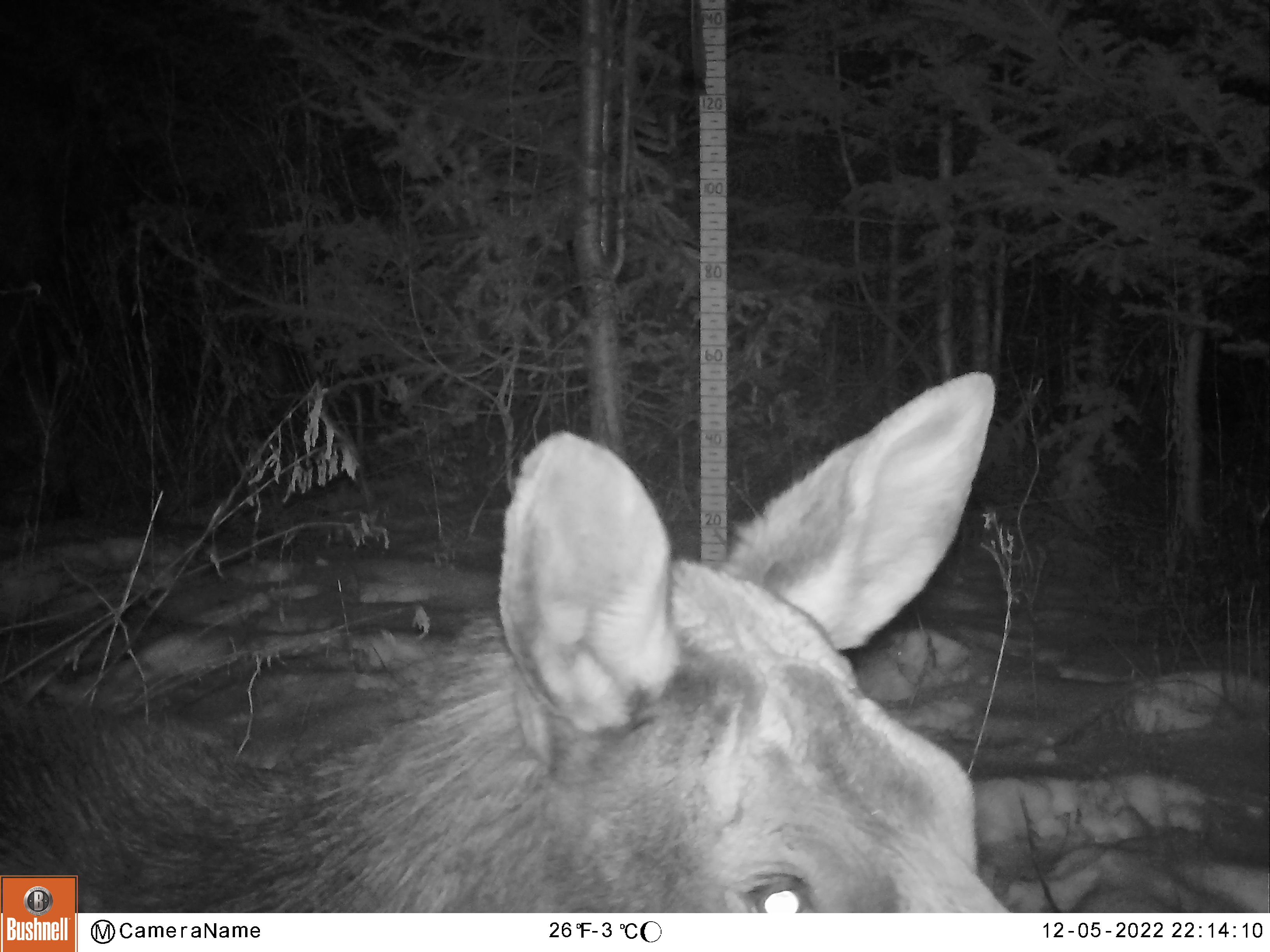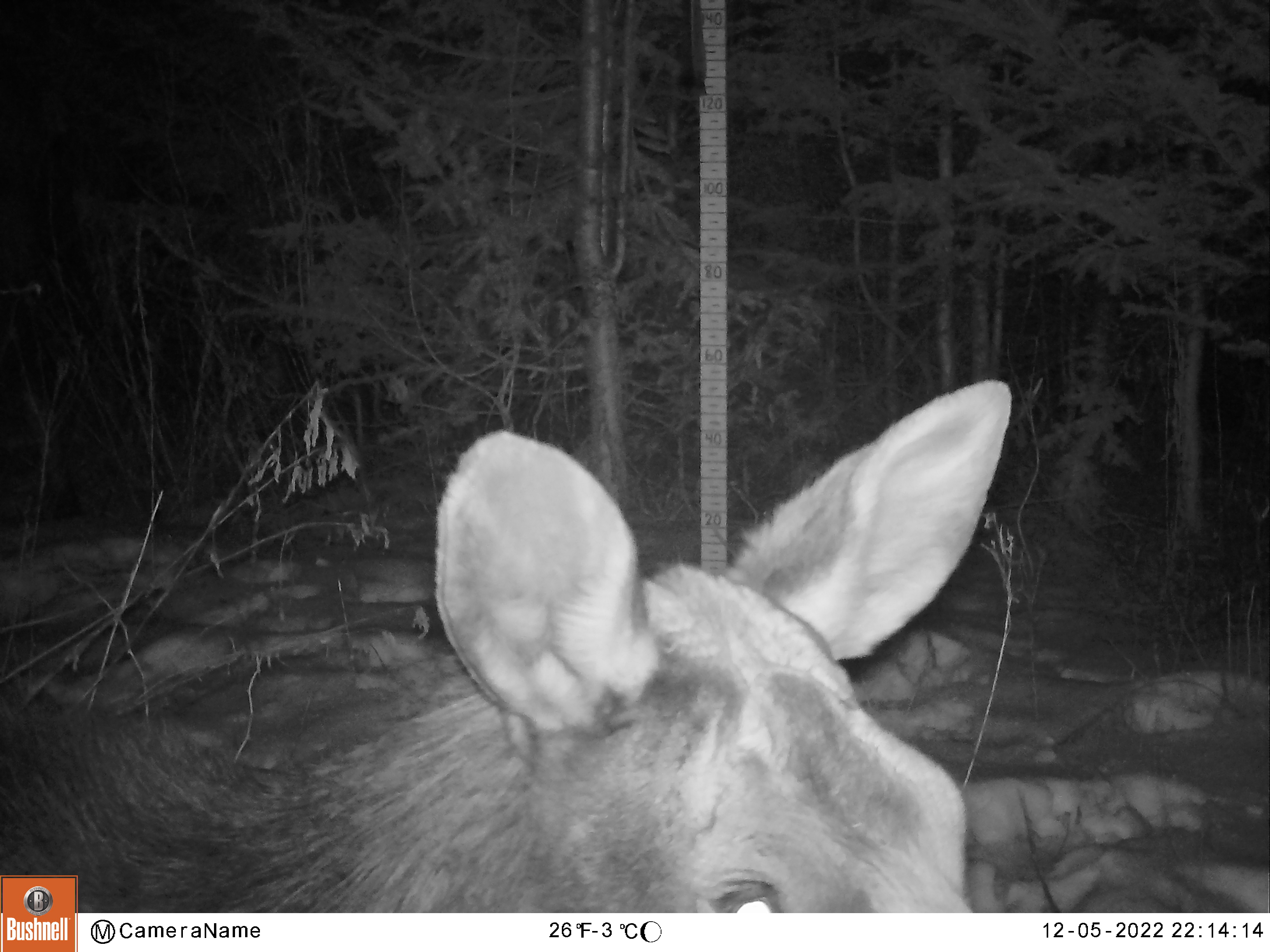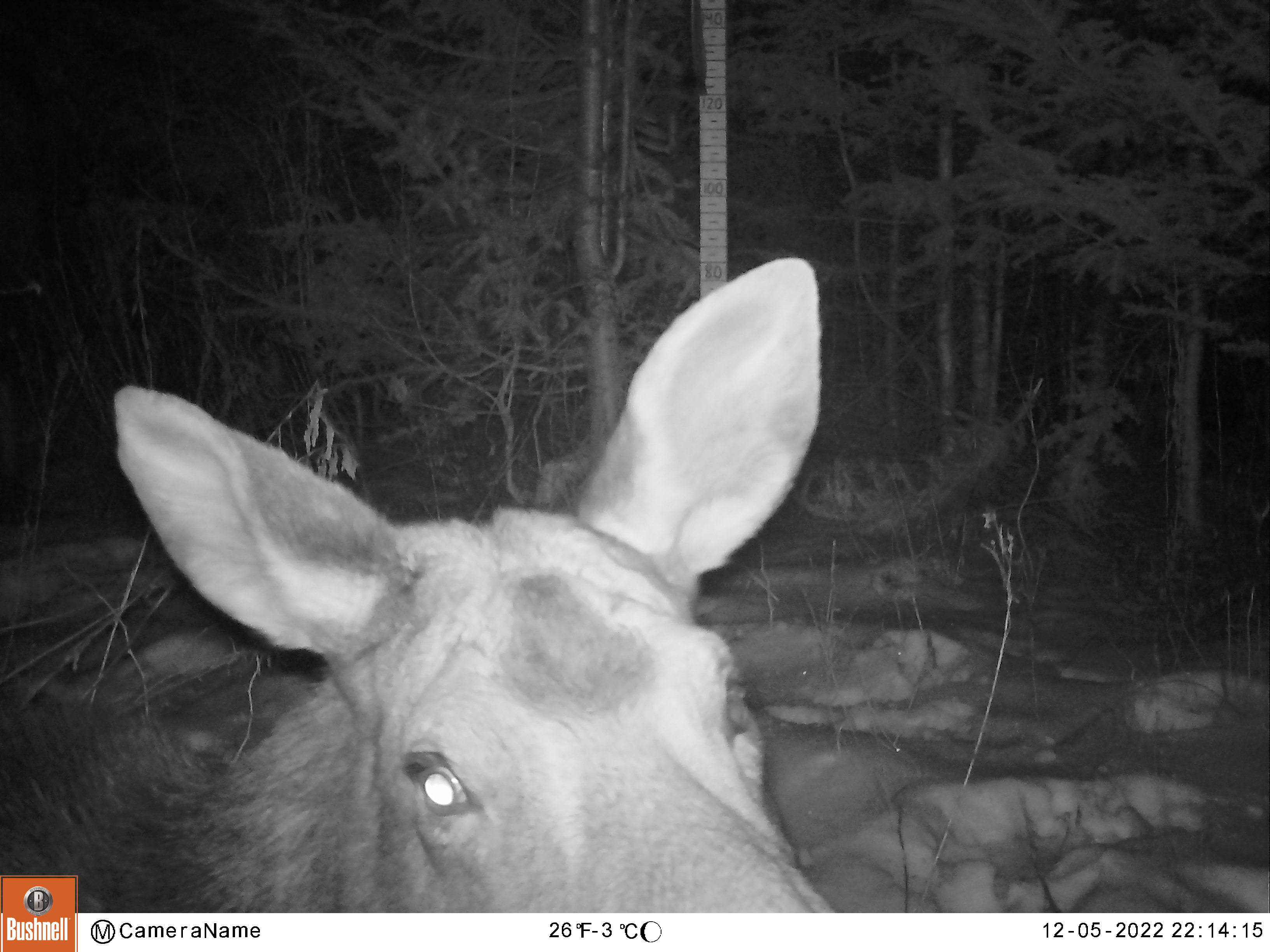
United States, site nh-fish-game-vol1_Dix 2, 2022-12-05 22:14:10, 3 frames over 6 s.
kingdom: Animalia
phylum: Chordata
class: Mammalia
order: Artiodactyla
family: Cervidae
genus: Alces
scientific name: Alces alces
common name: moose